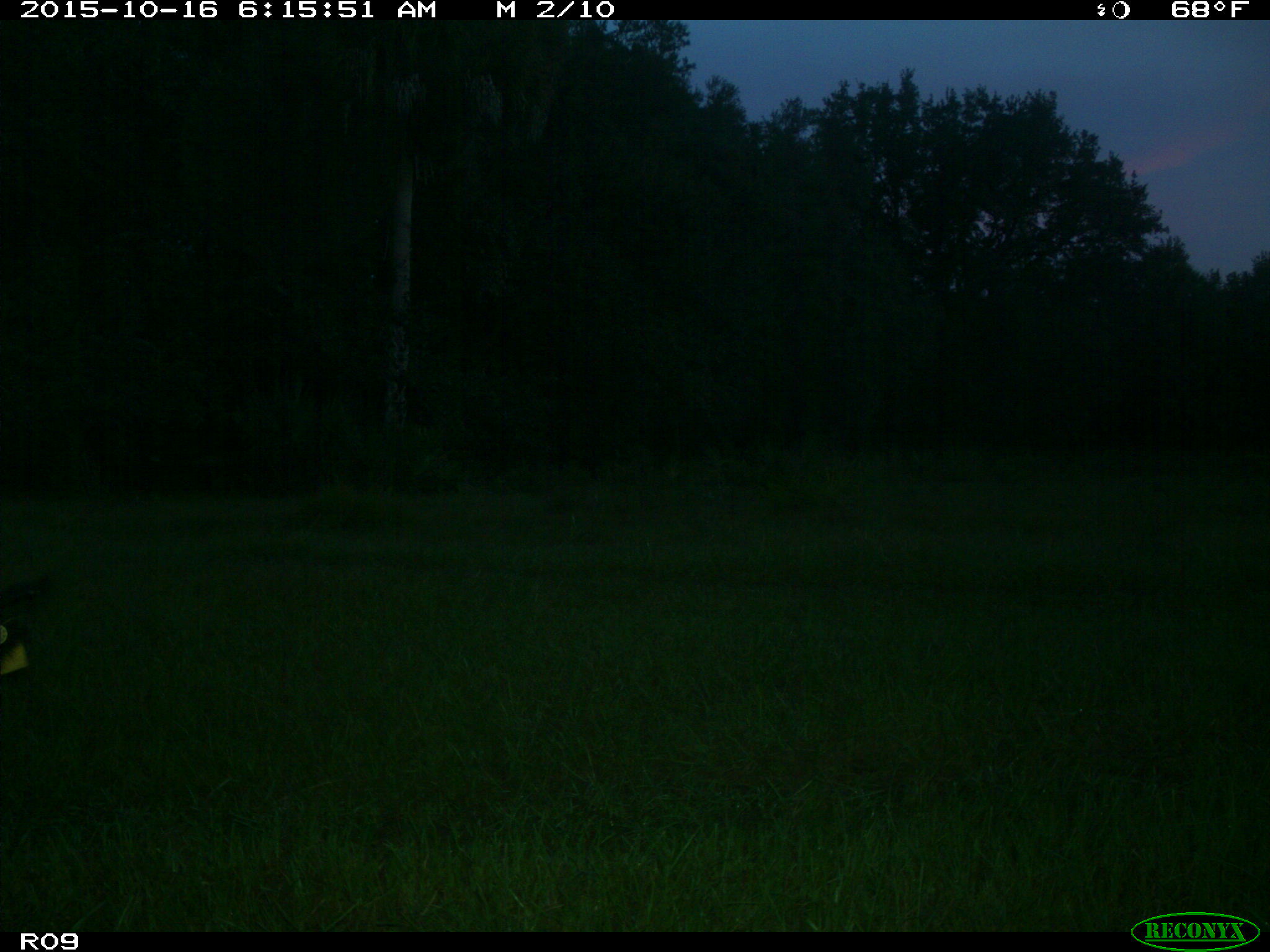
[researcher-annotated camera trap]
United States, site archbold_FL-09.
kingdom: Animalia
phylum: Chordata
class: Mammalia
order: Artiodactyla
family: Bovidae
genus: Bos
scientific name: Bos taurus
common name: domestic cow